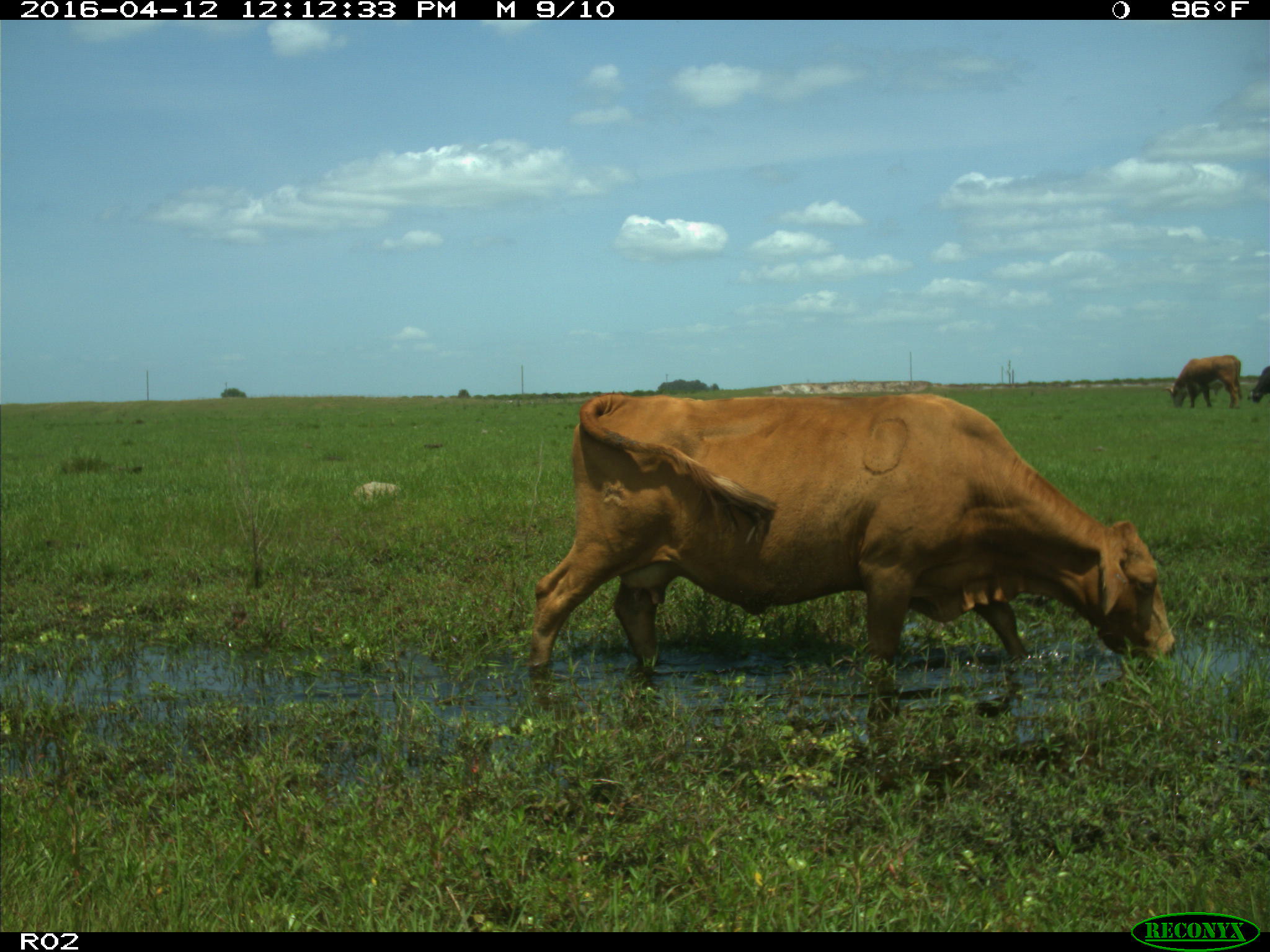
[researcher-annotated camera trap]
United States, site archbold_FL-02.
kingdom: Animalia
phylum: Chordata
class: Mammalia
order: Artiodactyla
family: Bovidae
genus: Bos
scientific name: Bos taurus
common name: domestic cow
Bos taurus (domestic cow).